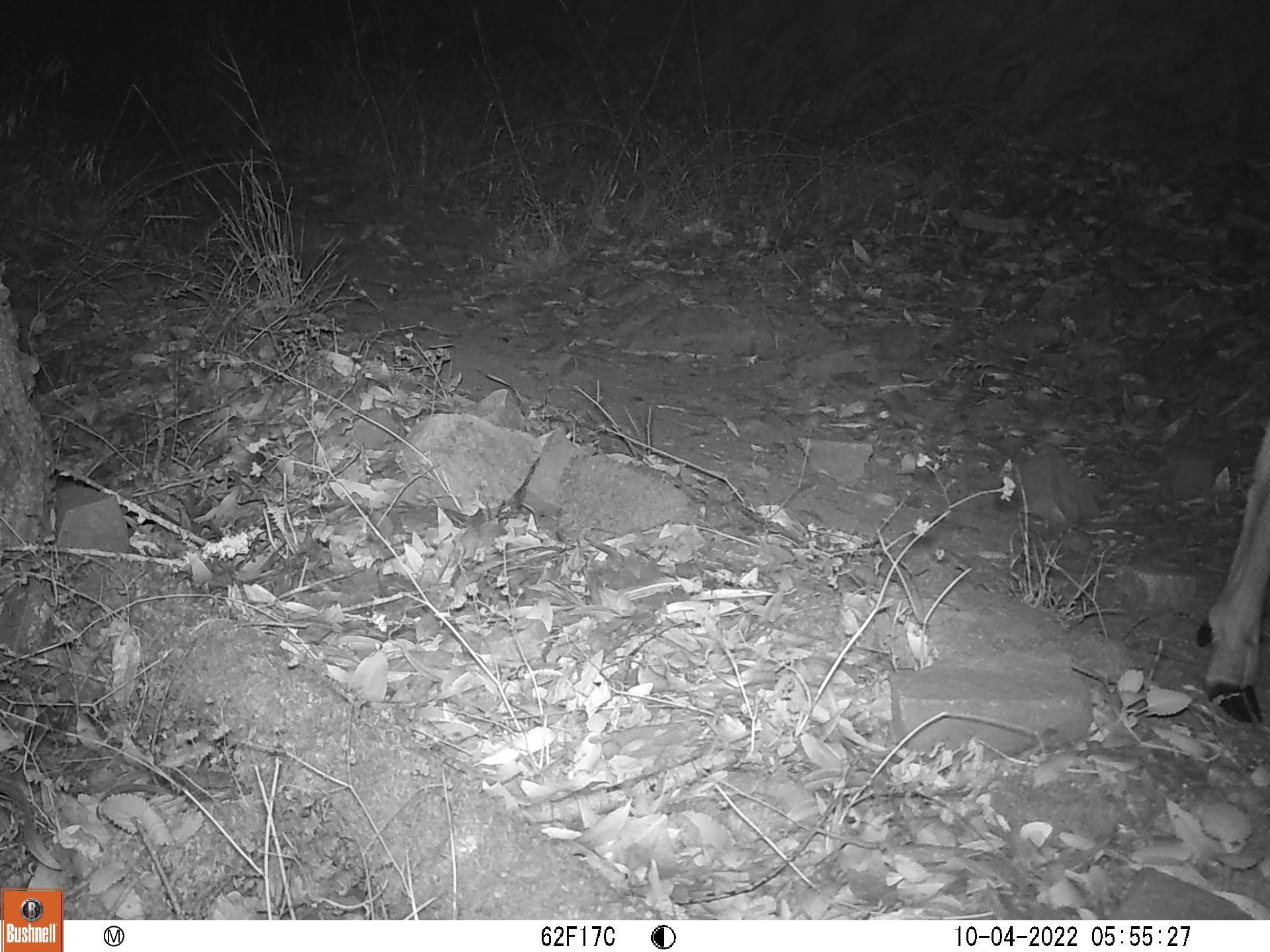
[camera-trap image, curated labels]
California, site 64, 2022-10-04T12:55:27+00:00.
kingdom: Animalia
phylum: Chordata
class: Mammalia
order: Artiodactyla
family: Cervidae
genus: Odocoileus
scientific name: Odocoileus hemionus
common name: mule deer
Mule deer (Odocoileus hemionus).